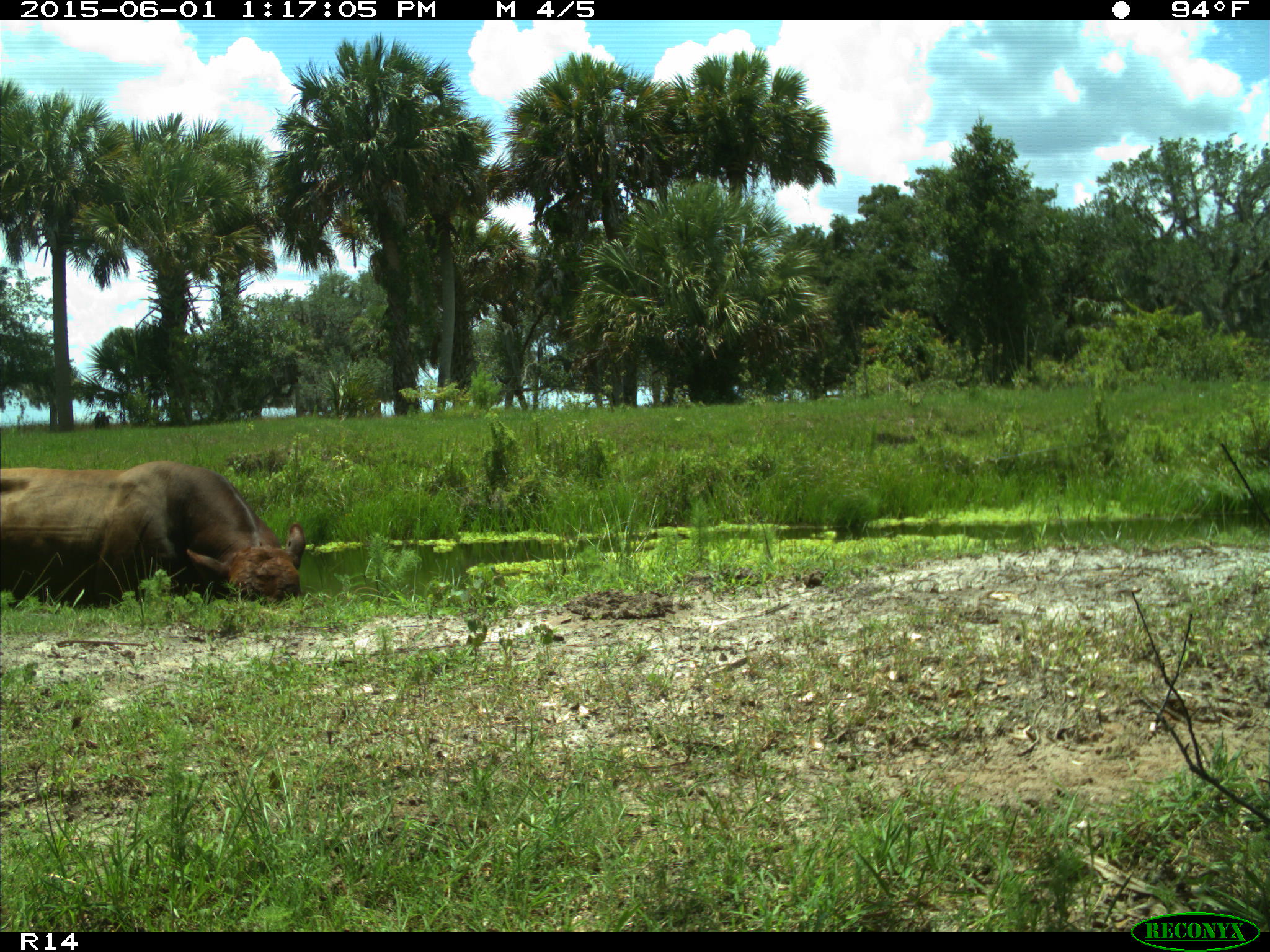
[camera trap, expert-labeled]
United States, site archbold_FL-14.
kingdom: Animalia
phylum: Chordata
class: Mammalia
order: Artiodactyla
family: Bovidae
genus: Bos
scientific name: Bos taurus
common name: domestic cow